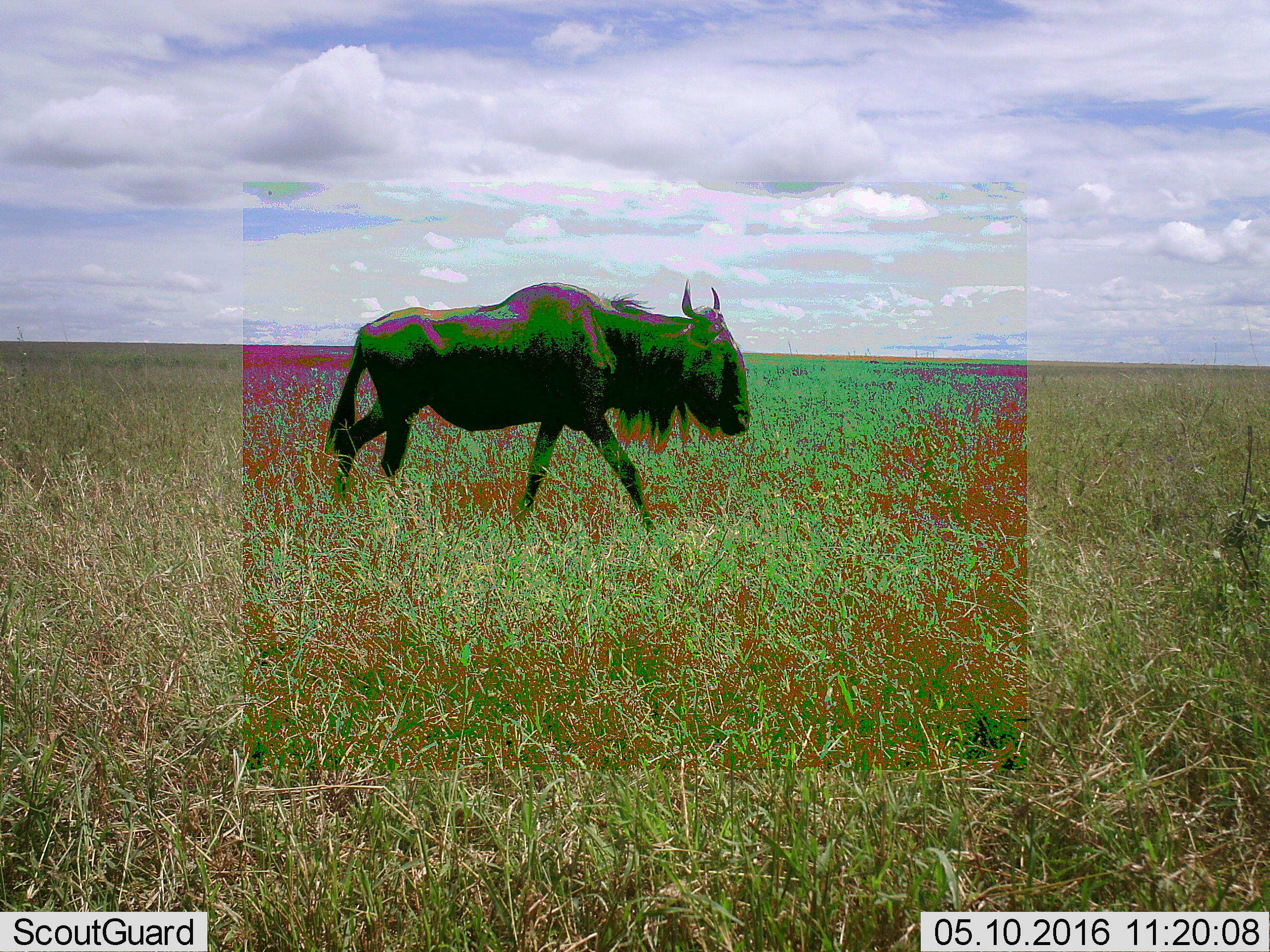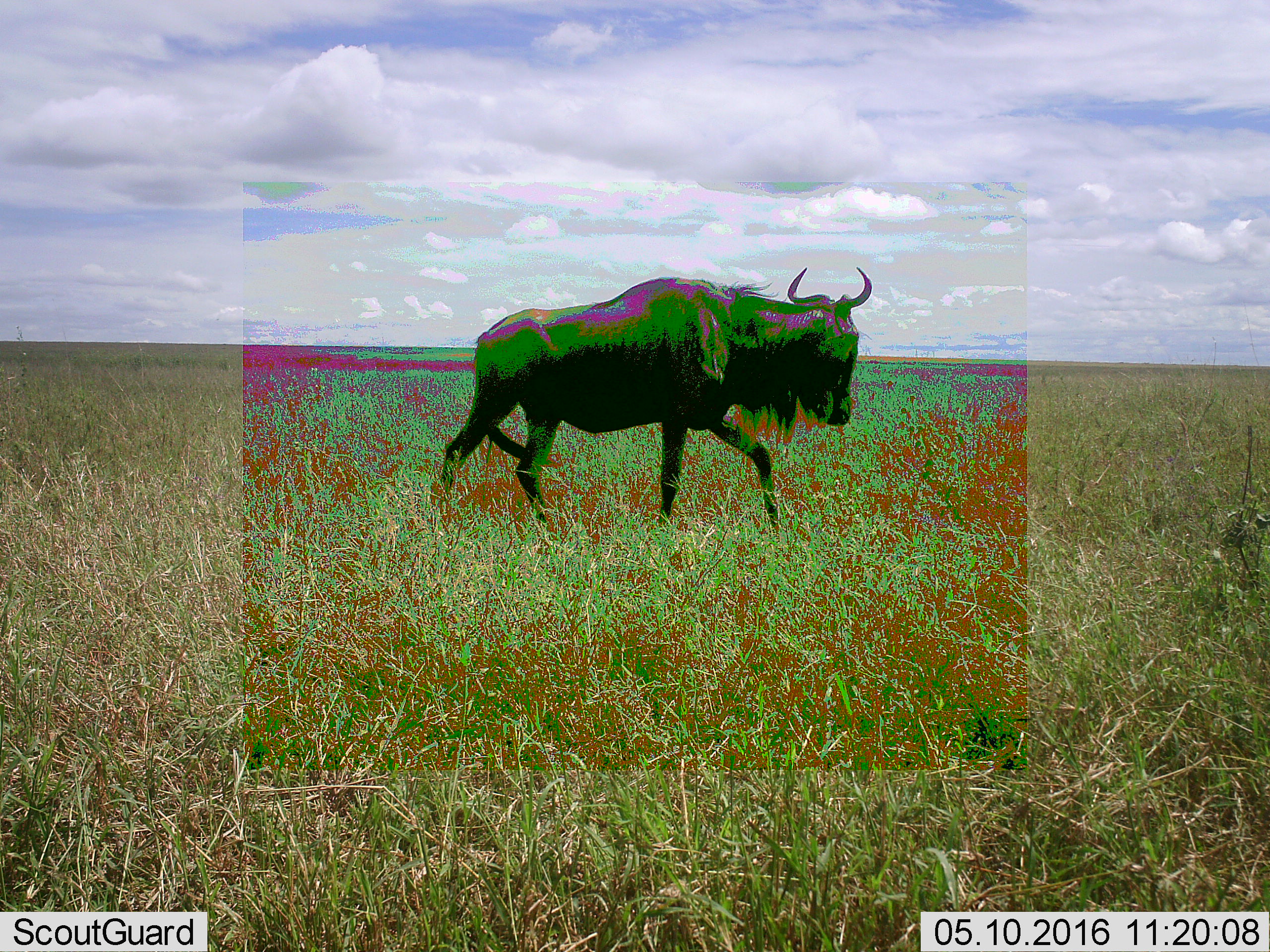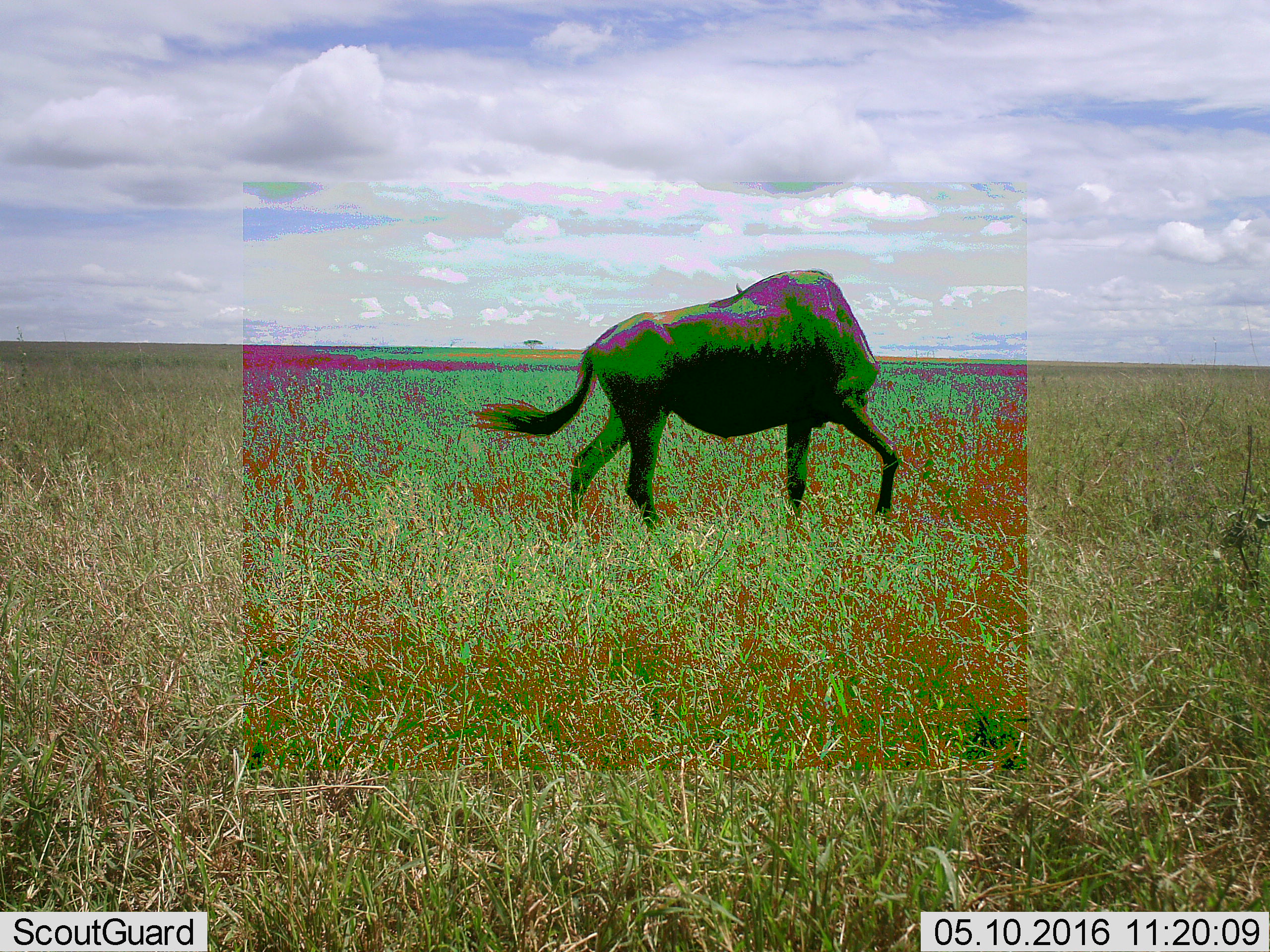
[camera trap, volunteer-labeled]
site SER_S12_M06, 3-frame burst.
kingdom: Animalia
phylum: Chordata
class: Mammalia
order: Artiodactyla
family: Bovidae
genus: Connochaetes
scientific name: Connochaetes taurinus taurinus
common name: blue wildebeest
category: wildebeestblue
Wildebeestblue (blue wildebeest) (Connochaetes taurinus taurinus), count 1. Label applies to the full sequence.